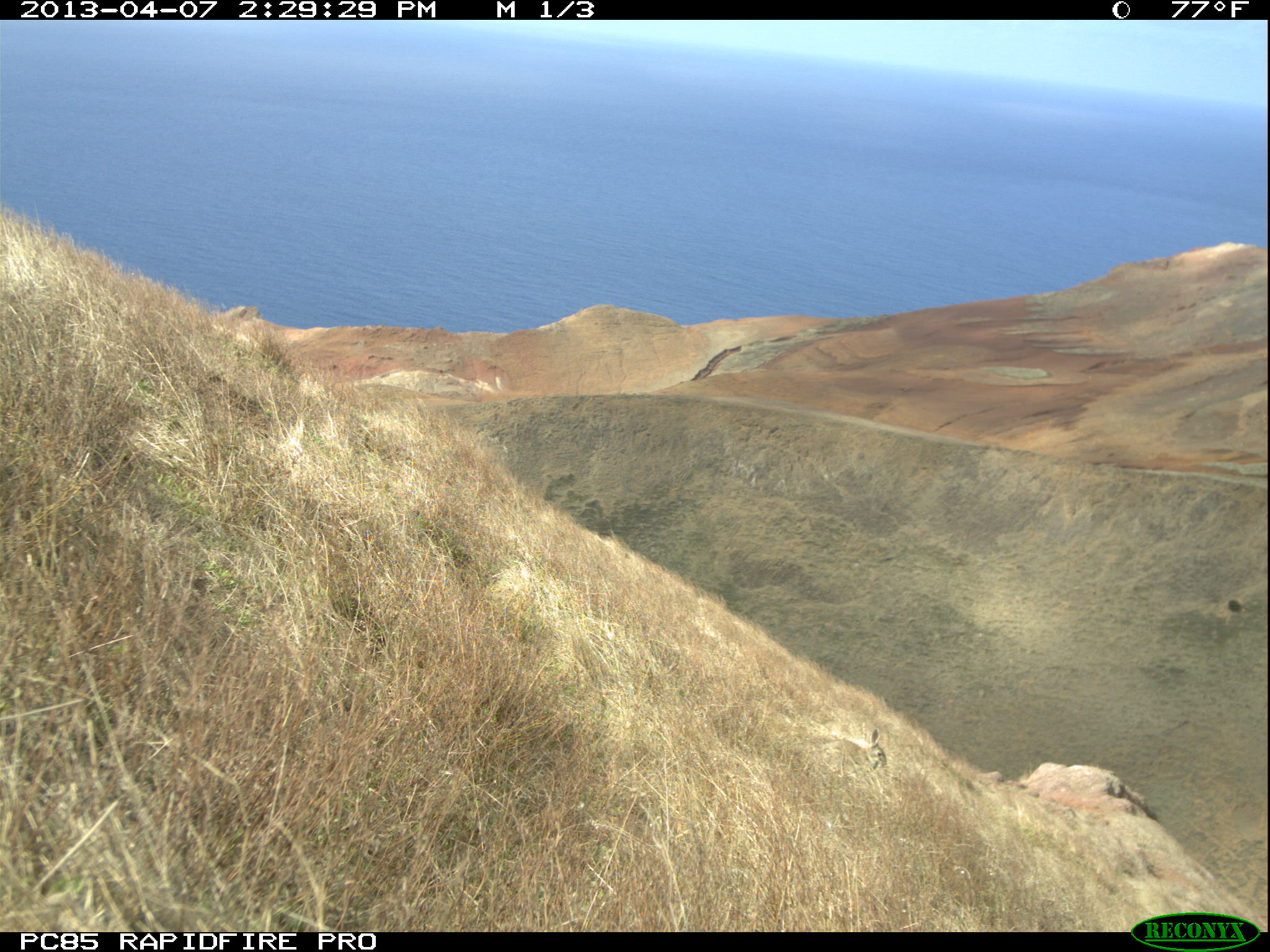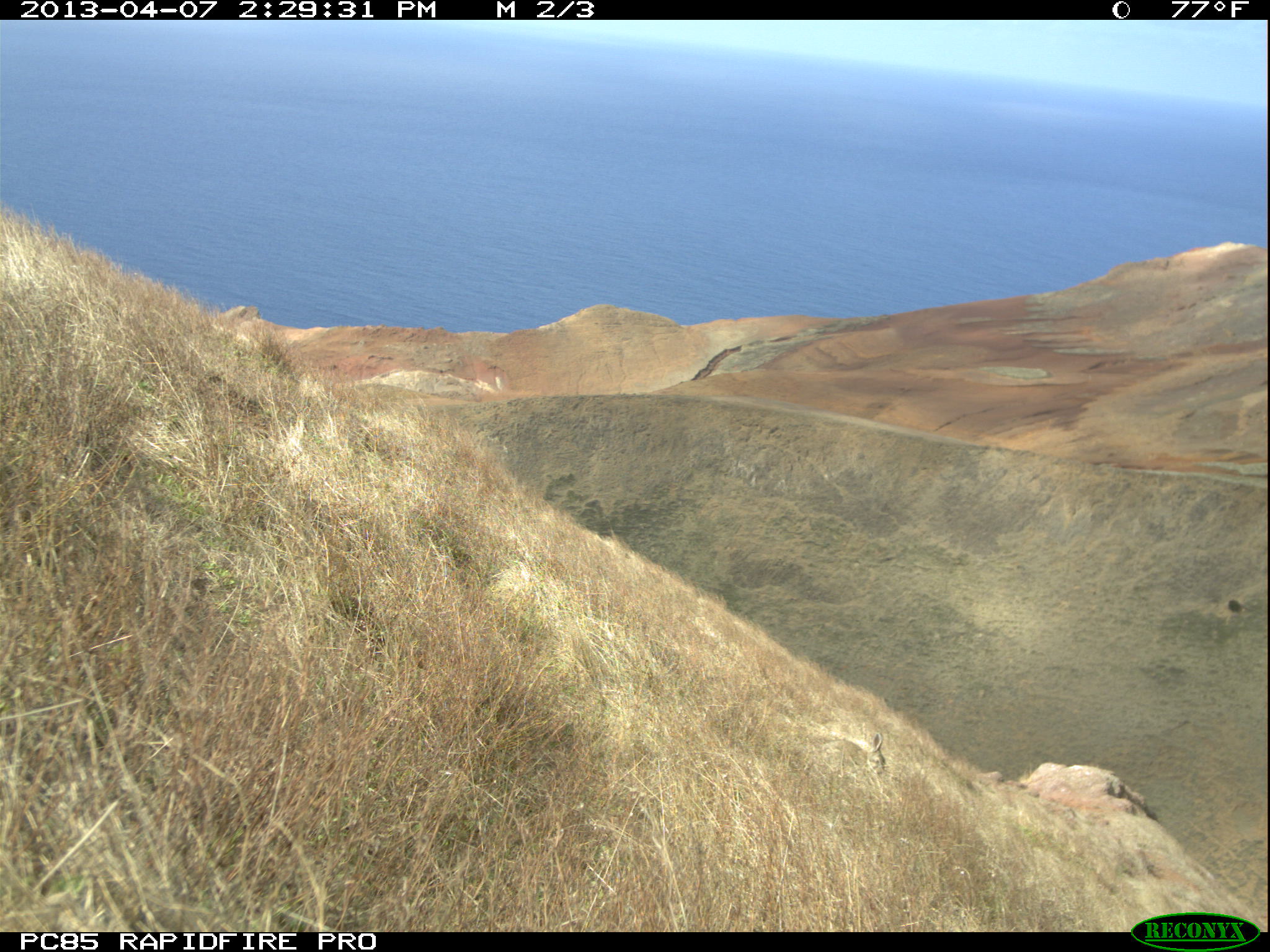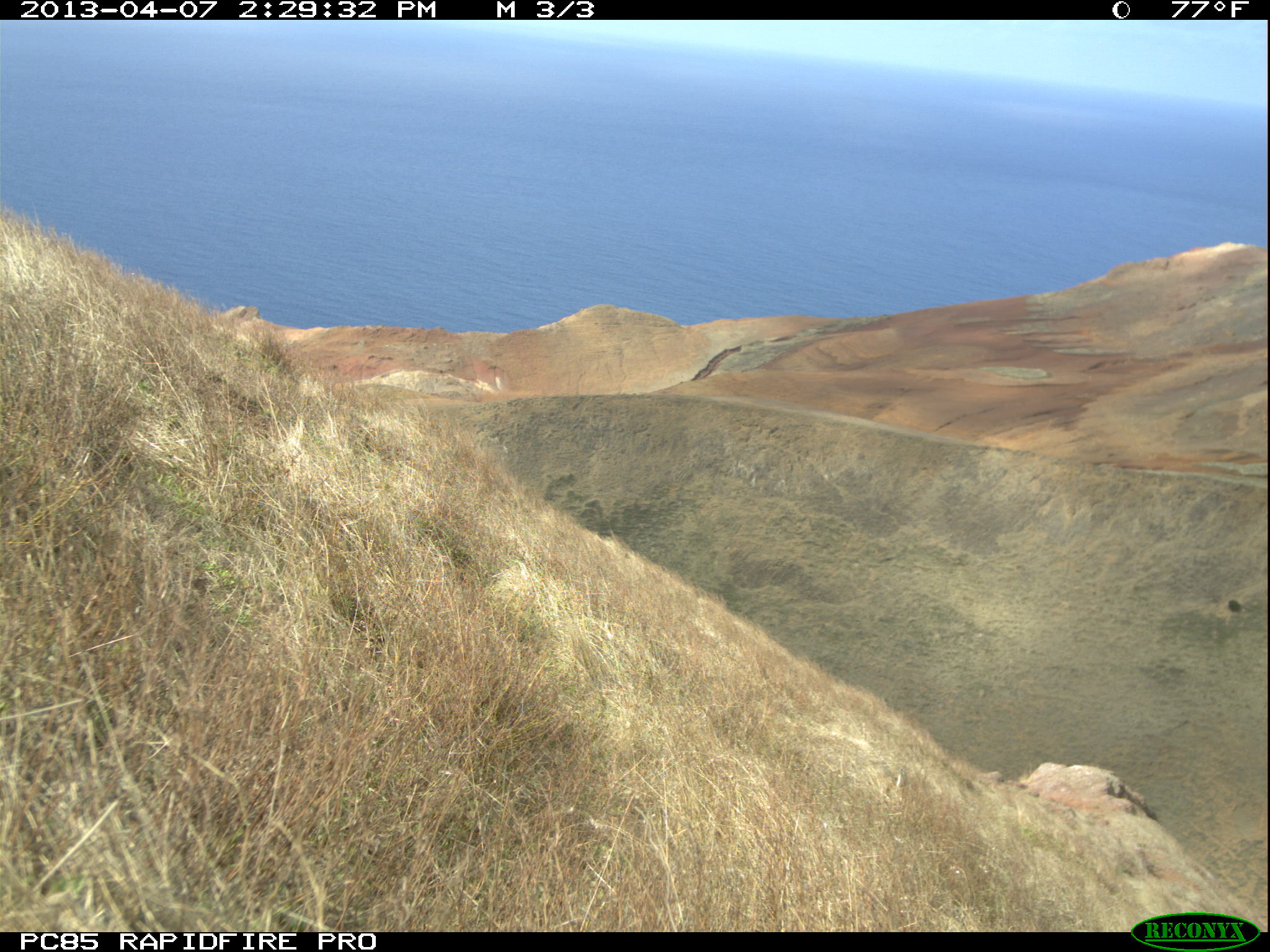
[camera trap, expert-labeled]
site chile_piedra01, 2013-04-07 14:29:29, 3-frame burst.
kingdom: Animalia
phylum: Chordata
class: Mammalia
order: Lagomorpha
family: Leporidae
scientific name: Leporidae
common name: rabbits and hares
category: rabbit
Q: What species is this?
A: Rabbit (rabbits and hares) (Leporidae).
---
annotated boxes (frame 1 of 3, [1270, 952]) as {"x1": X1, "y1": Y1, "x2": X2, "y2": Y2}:
rabbit: {"x1": 805, "y1": 723, "x2": 888, "y2": 775}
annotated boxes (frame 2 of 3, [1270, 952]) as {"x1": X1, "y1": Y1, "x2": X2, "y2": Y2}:
rabbit: {"x1": 803, "y1": 722, "x2": 889, "y2": 775}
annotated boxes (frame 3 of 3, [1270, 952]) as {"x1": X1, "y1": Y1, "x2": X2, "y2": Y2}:
rabbit: {"x1": 860, "y1": 754, "x2": 909, "y2": 805}